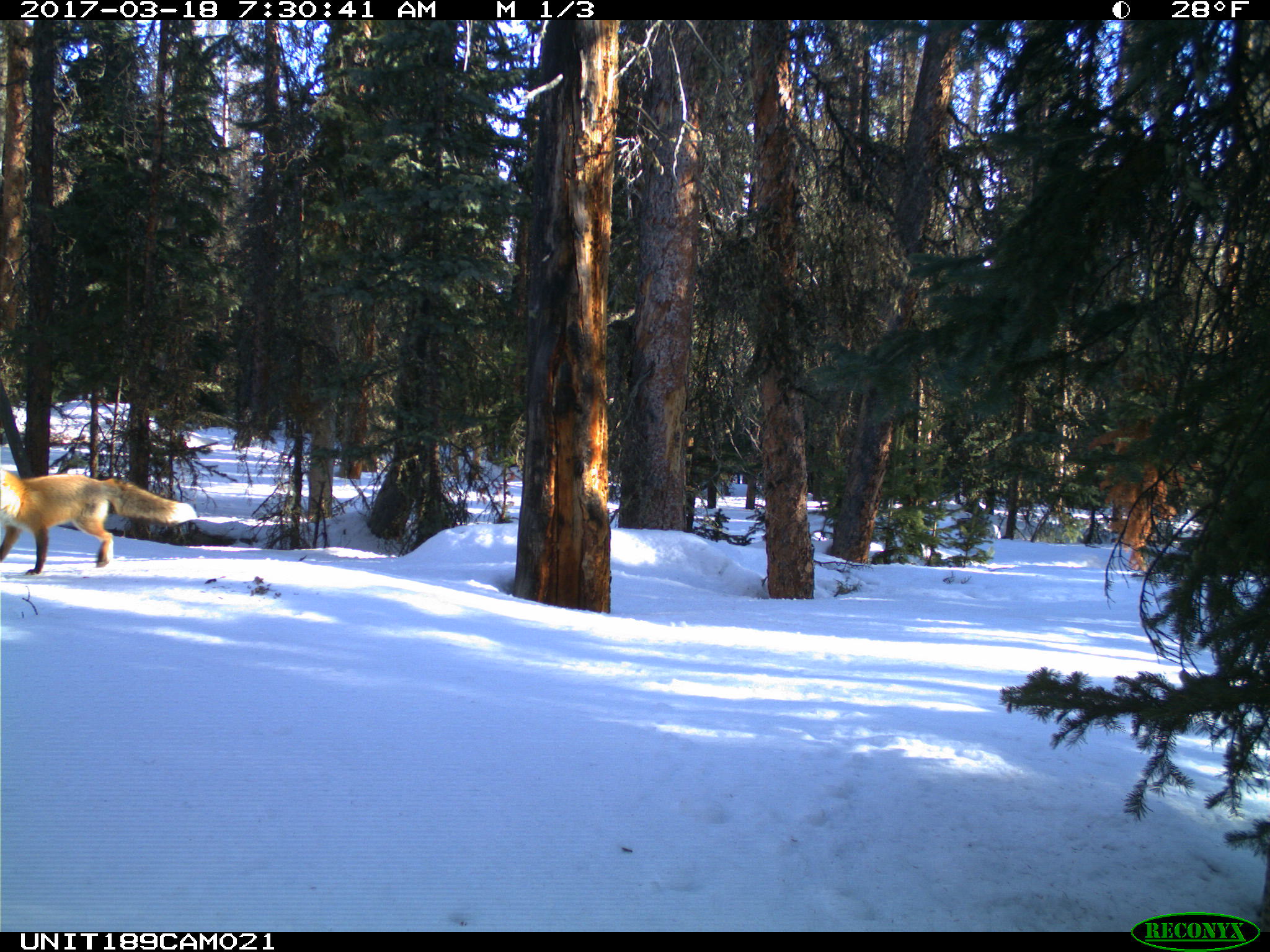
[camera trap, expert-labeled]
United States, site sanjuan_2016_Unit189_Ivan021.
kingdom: Animalia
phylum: Chordata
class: Mammalia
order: Carnivora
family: Canidae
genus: Vulpes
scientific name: Vulpes vulpes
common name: red fox